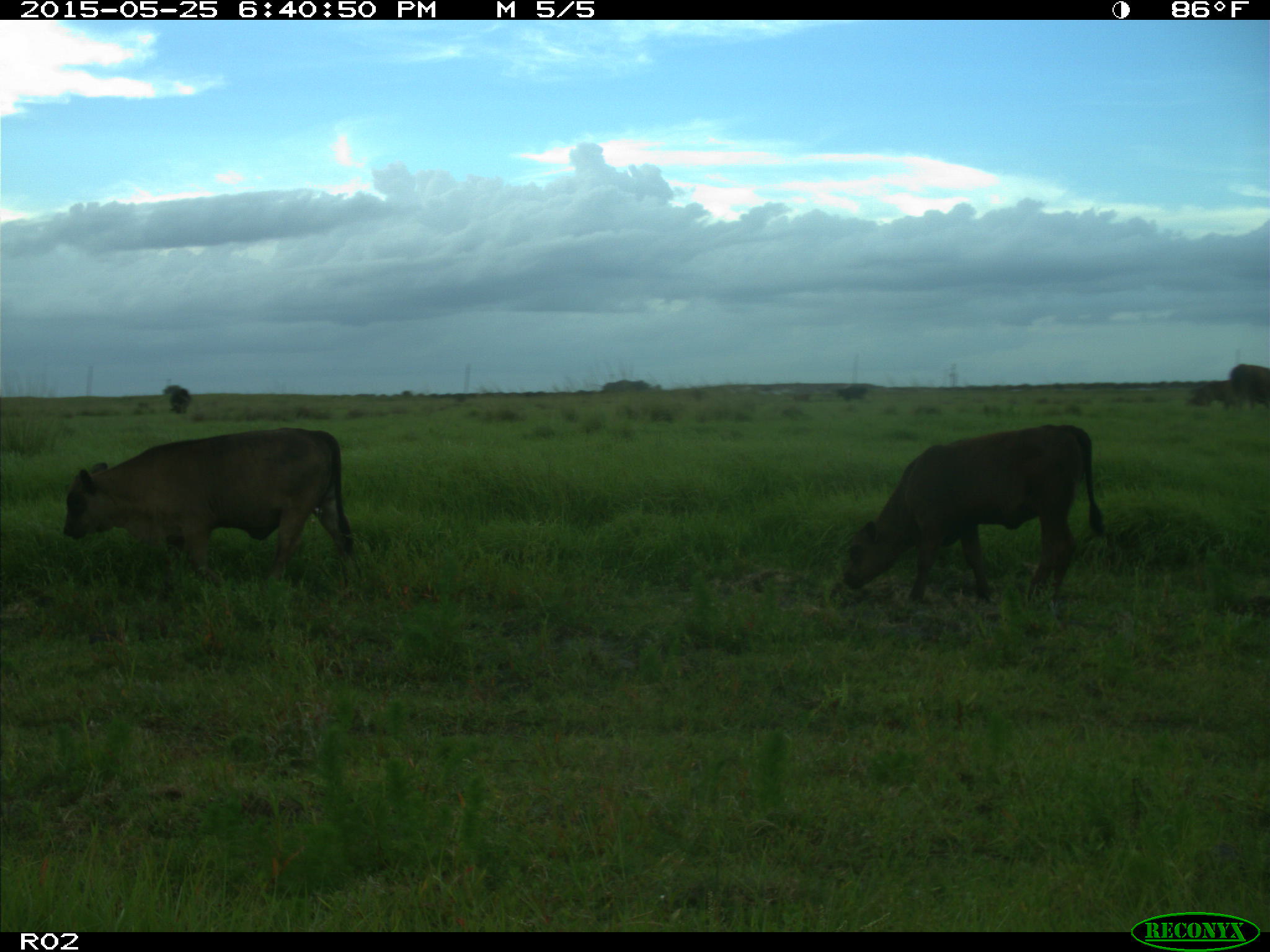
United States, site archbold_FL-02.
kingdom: Animalia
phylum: Chordata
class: Mammalia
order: Artiodactyla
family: Bovidae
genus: Bos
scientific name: Bos taurus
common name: domestic cow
Bos taurus (domestic cow).